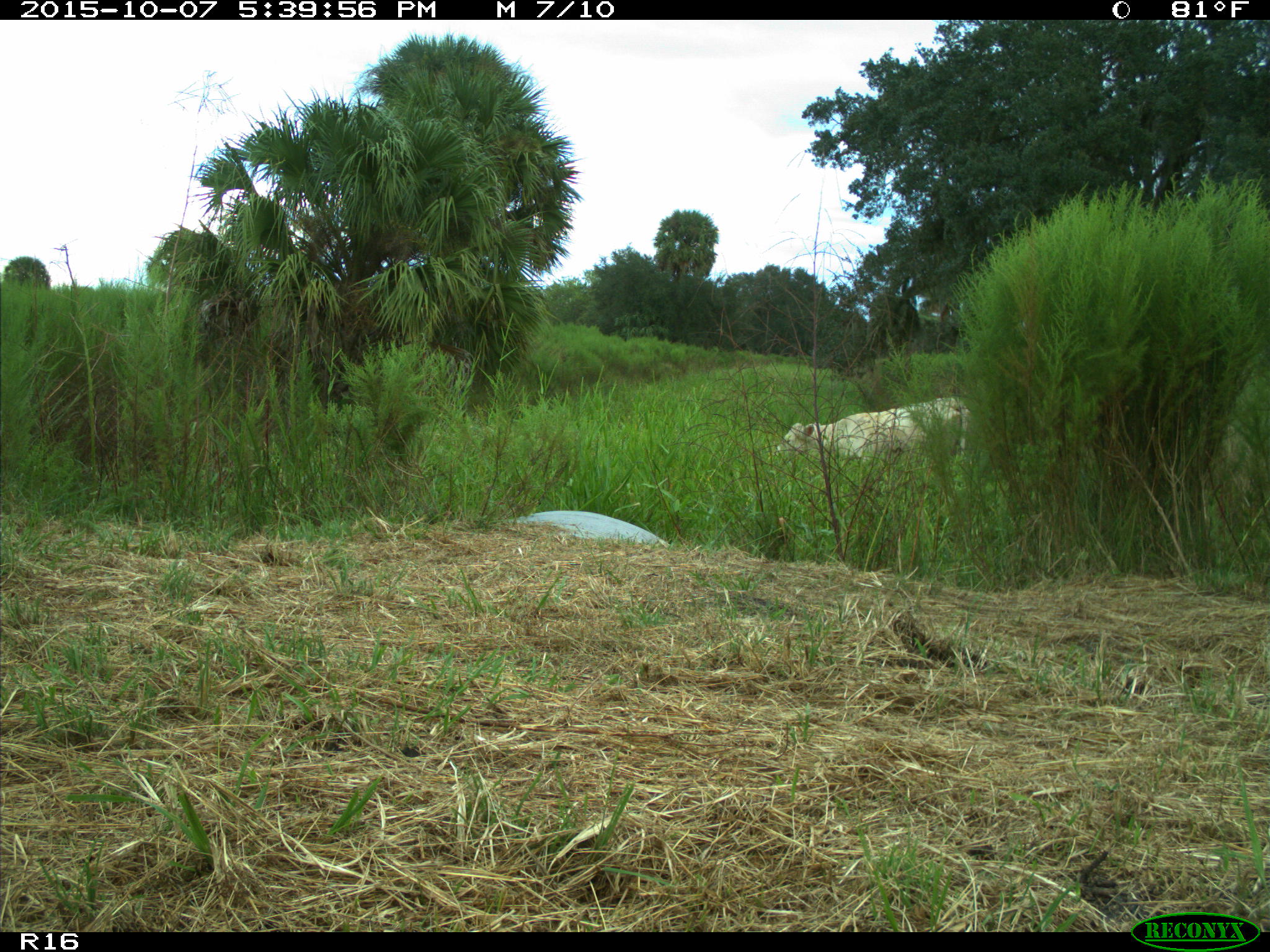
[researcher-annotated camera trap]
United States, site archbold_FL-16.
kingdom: Animalia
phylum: Chordata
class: Mammalia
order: Artiodactyla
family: Bovidae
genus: Bos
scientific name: Bos taurus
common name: domestic cow